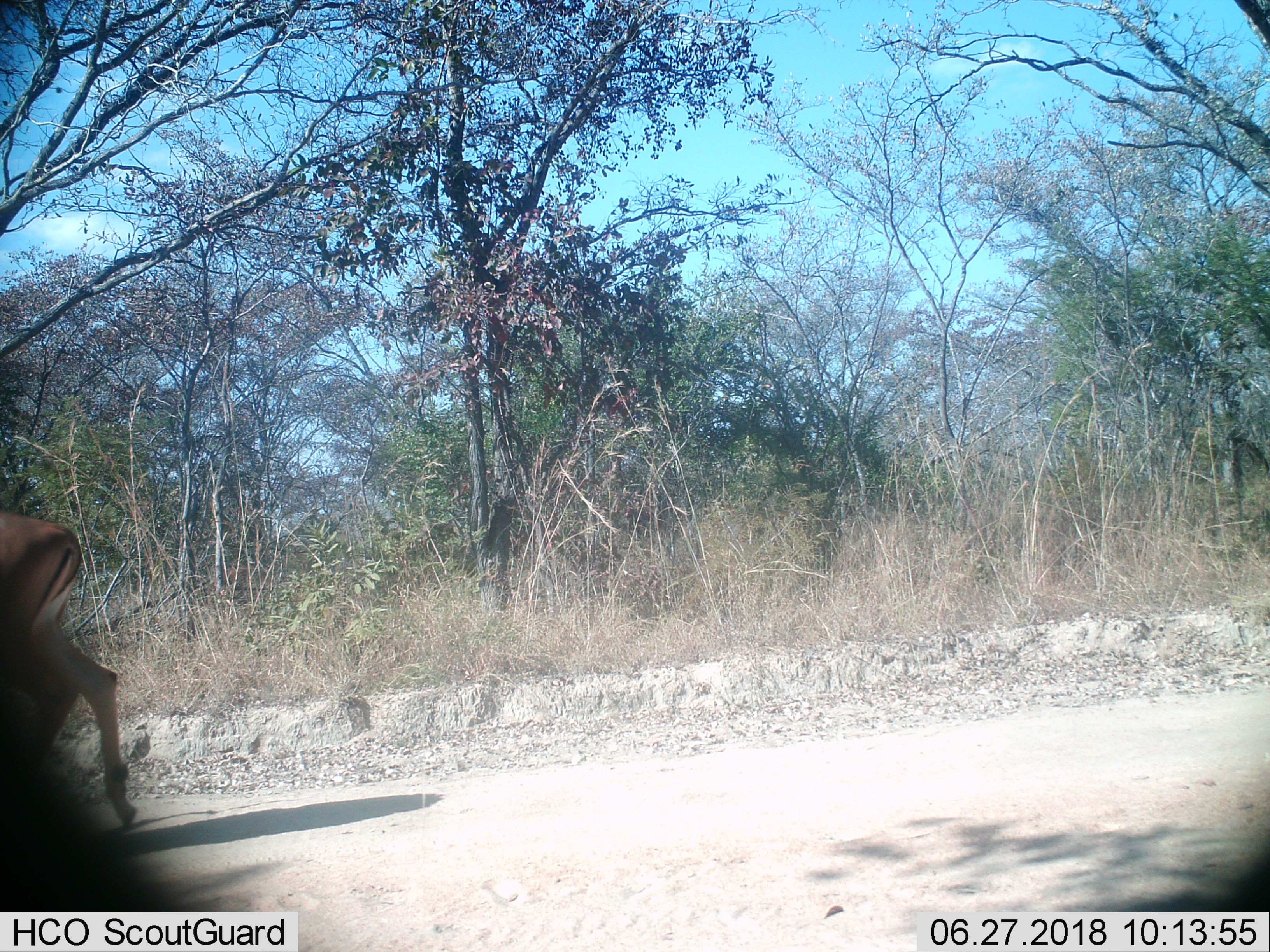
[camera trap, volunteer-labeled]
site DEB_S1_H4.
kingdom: Animalia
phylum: Chordata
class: Mammalia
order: Artiodactyla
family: Bovidae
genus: Aepyceros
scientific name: Aepyceros melampus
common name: impala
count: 1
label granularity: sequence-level